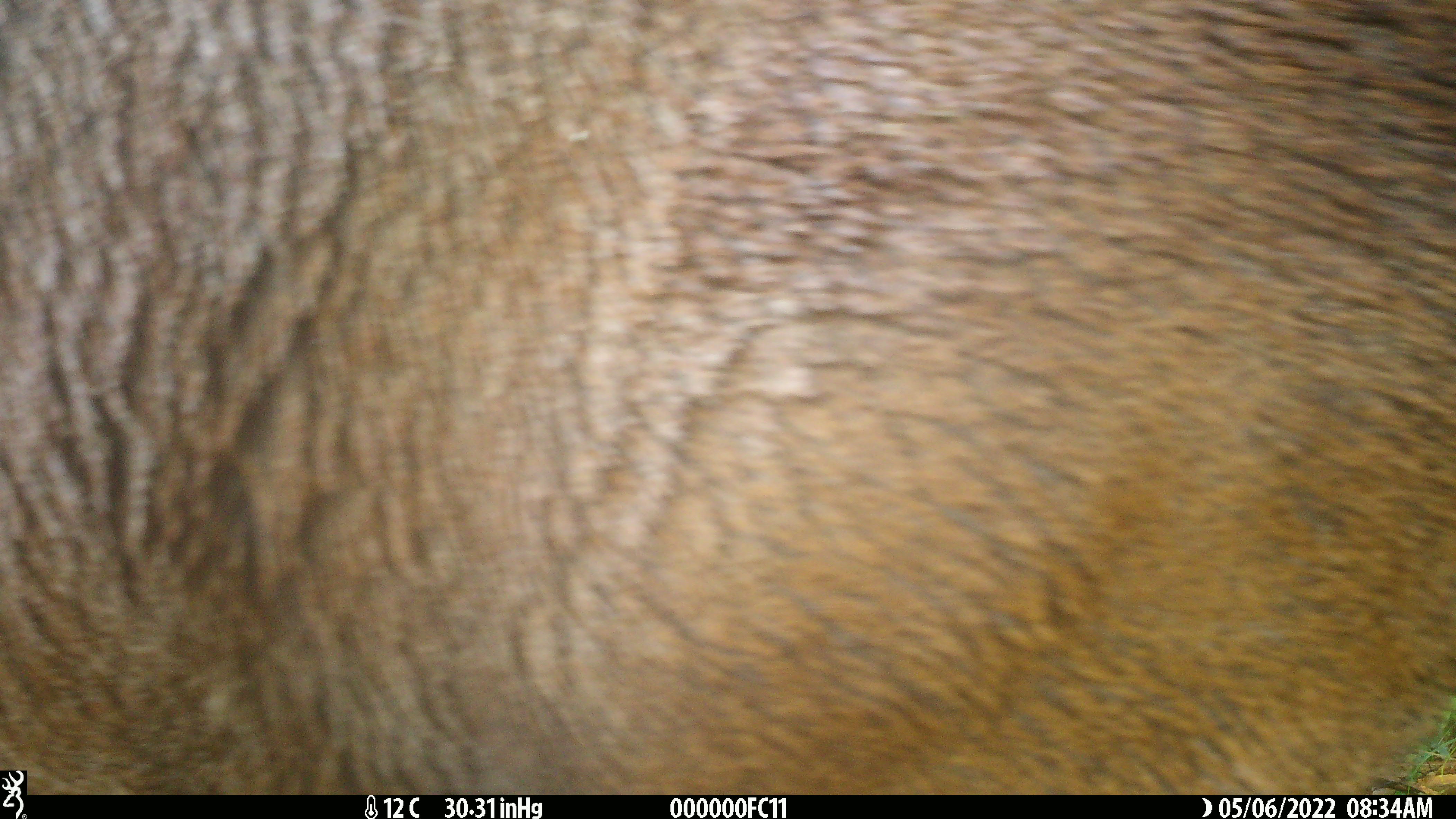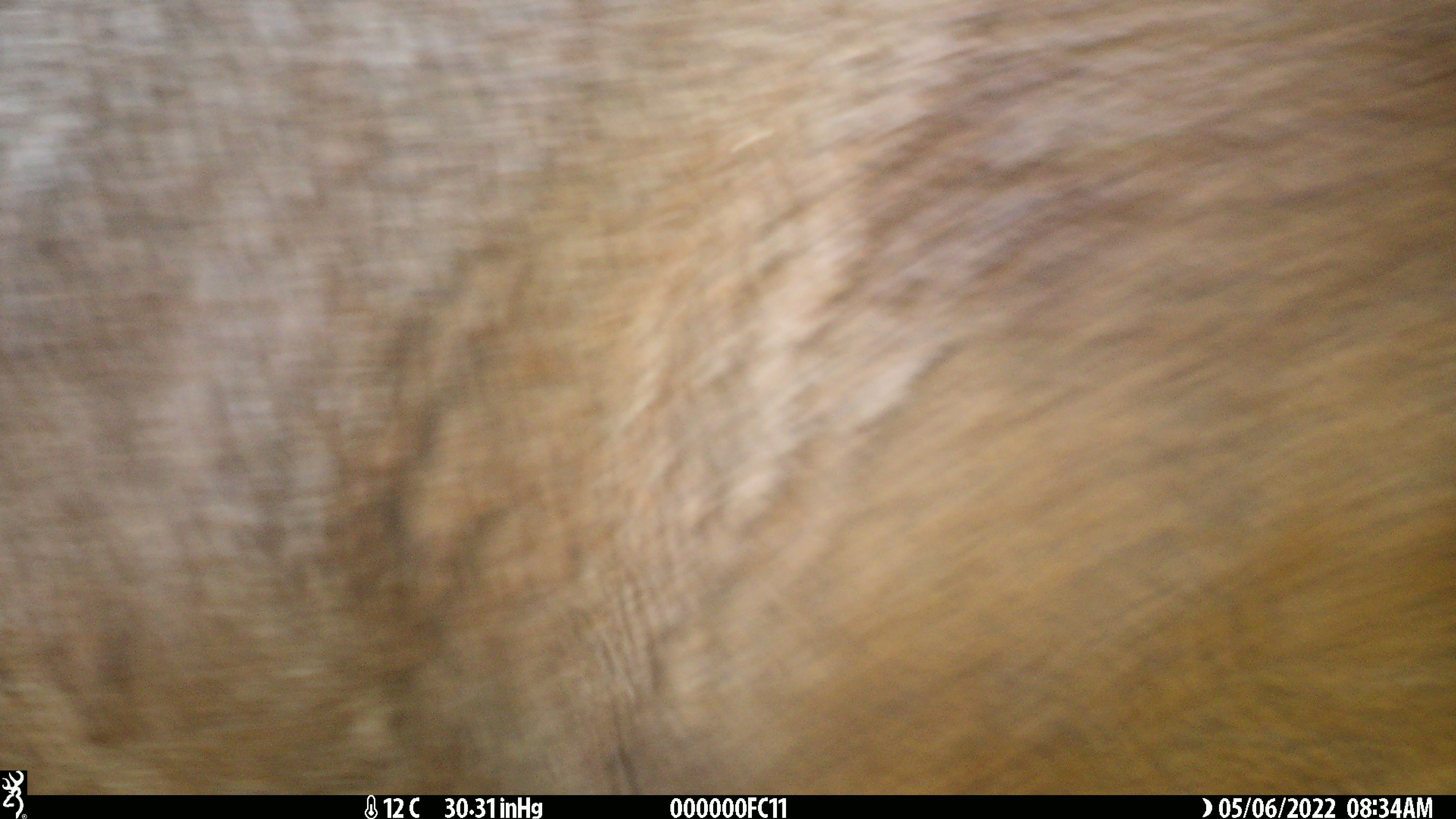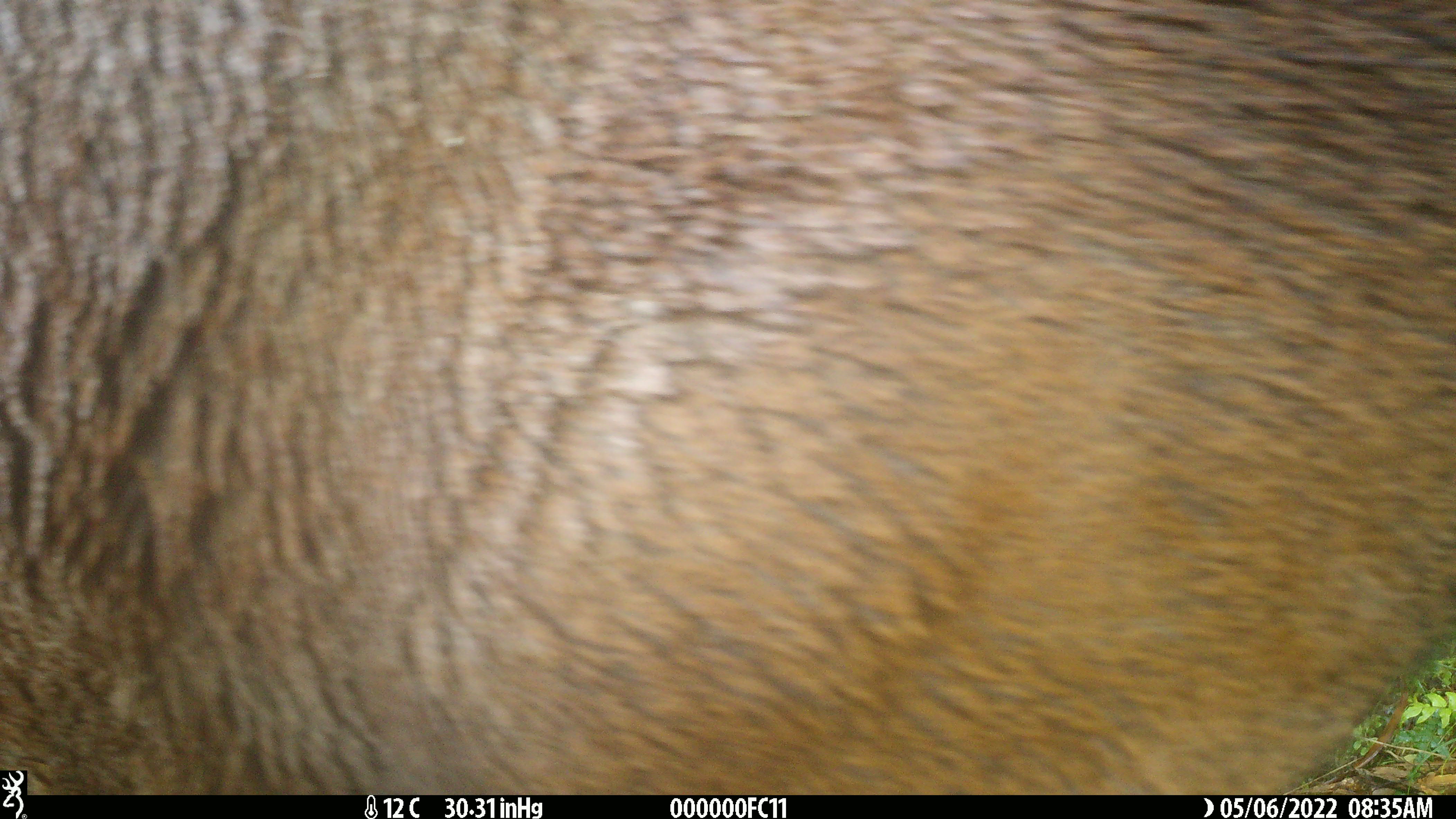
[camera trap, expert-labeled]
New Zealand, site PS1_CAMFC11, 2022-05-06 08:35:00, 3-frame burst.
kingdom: Animalia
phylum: Chordata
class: Mammalia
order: Artiodactyla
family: Cervidae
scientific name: Cervidae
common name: deer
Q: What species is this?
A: Deer (Cervidae).